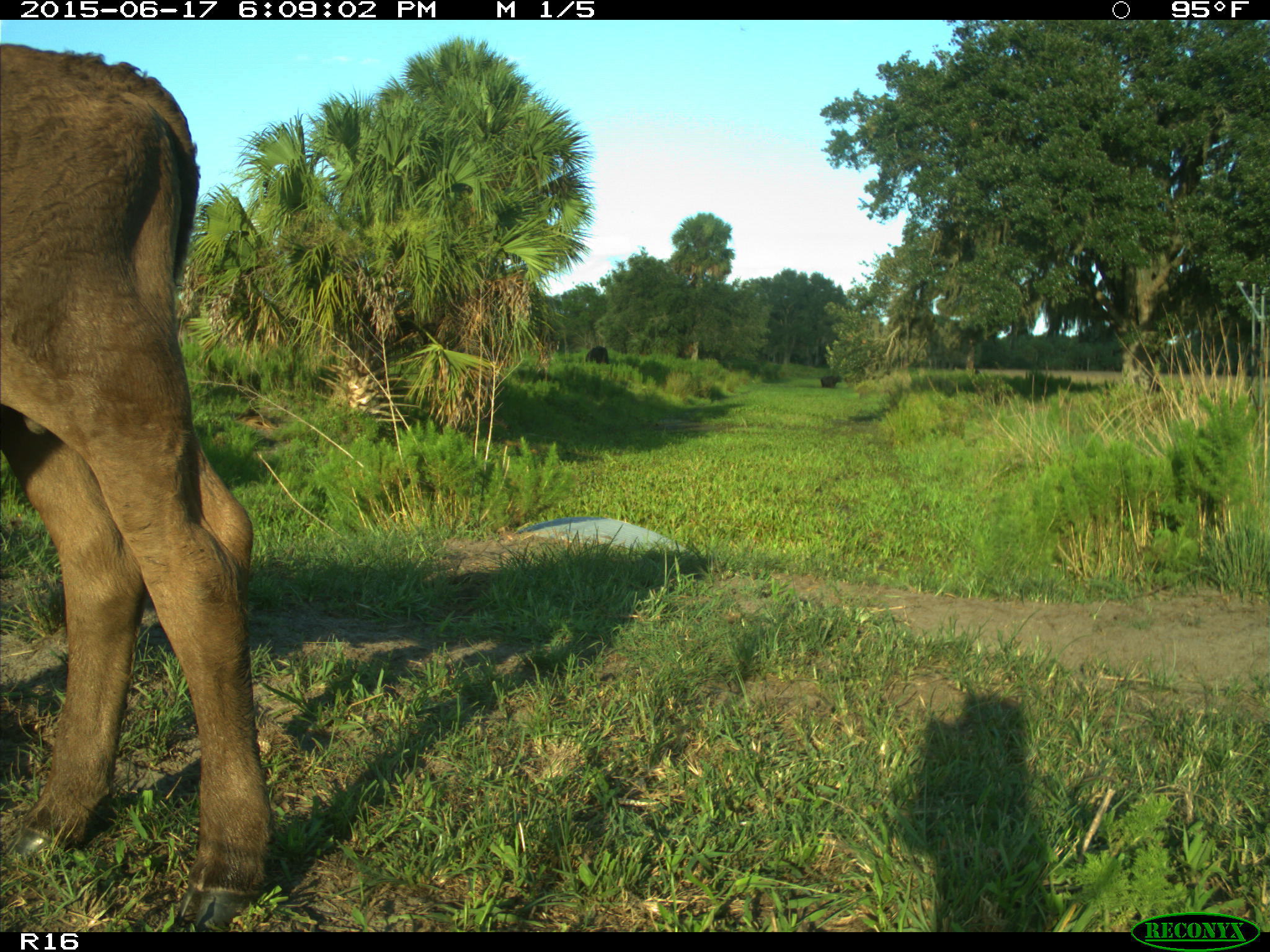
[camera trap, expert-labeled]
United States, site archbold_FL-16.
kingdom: Animalia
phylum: Chordata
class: Mammalia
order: Artiodactyla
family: Bovidae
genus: Bos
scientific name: Bos taurus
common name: domestic cow